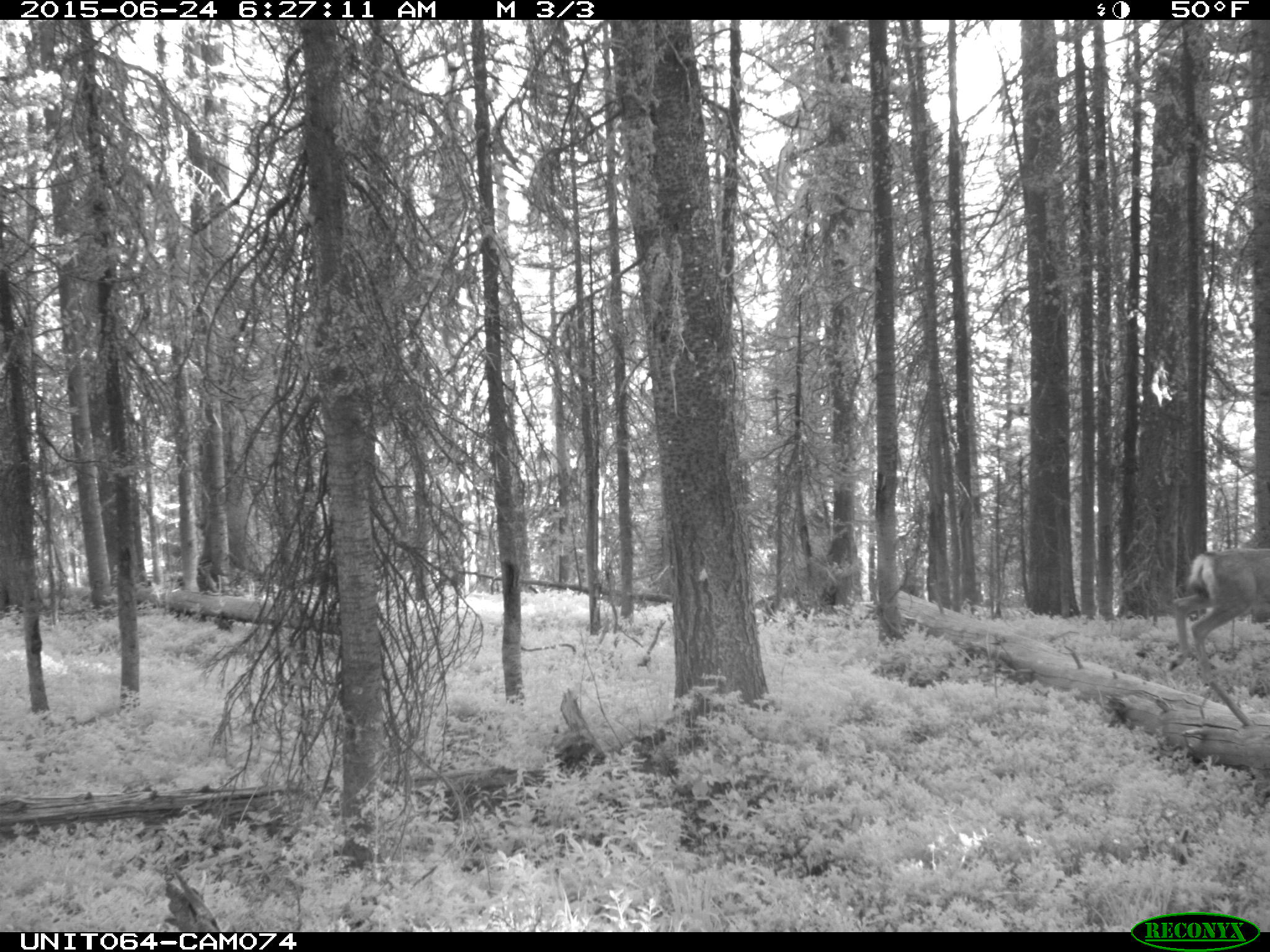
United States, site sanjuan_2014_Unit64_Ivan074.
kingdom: Animalia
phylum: Chordata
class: Mammalia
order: Artiodactyla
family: Cervidae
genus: Odocoileus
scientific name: Odocoileus hemionus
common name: mule deer